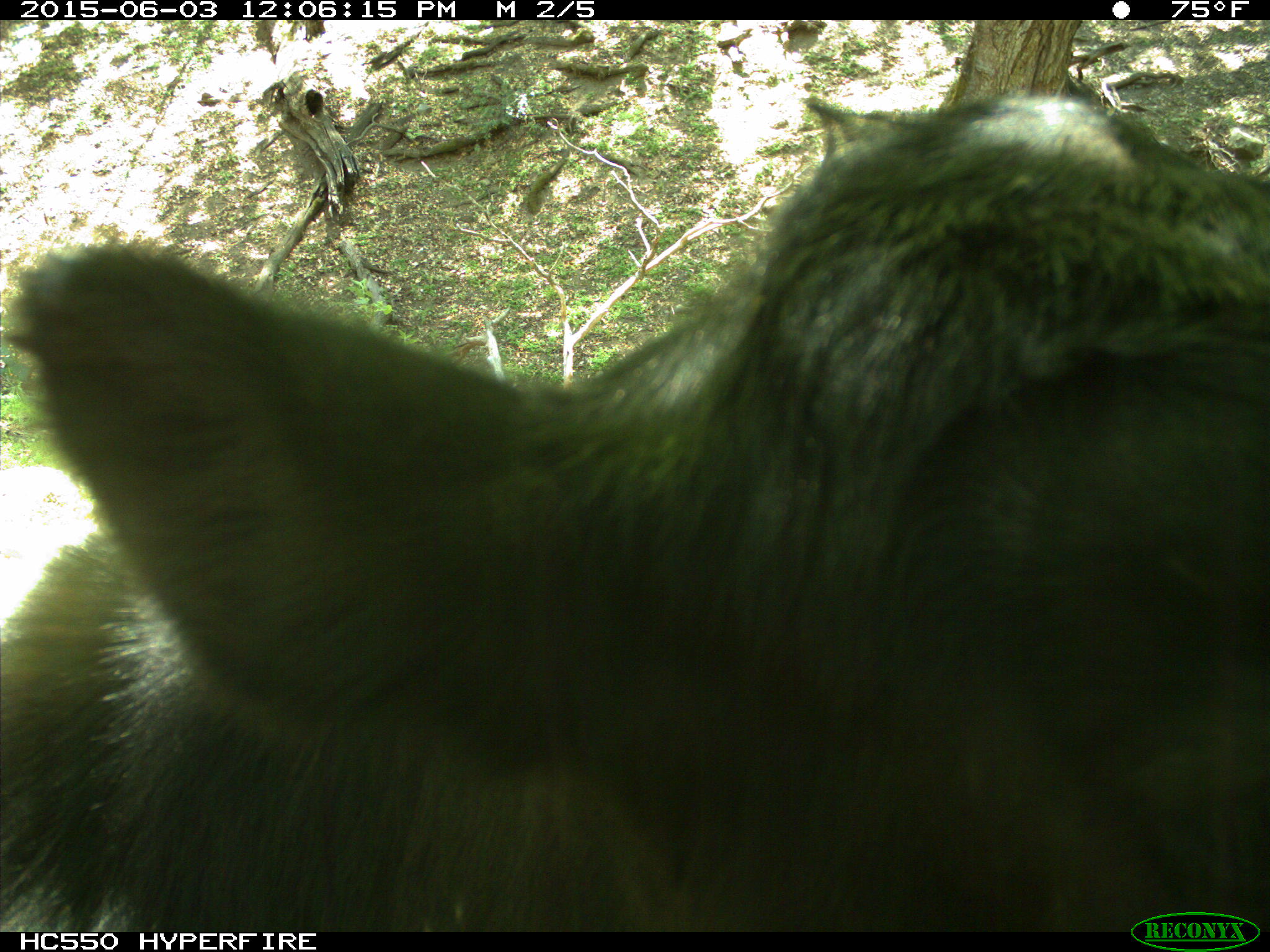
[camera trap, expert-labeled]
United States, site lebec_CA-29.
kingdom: Animalia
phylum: Chordata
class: Mammalia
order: Artiodactyla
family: Bovidae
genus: Bos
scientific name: Bos taurus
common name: domestic cow